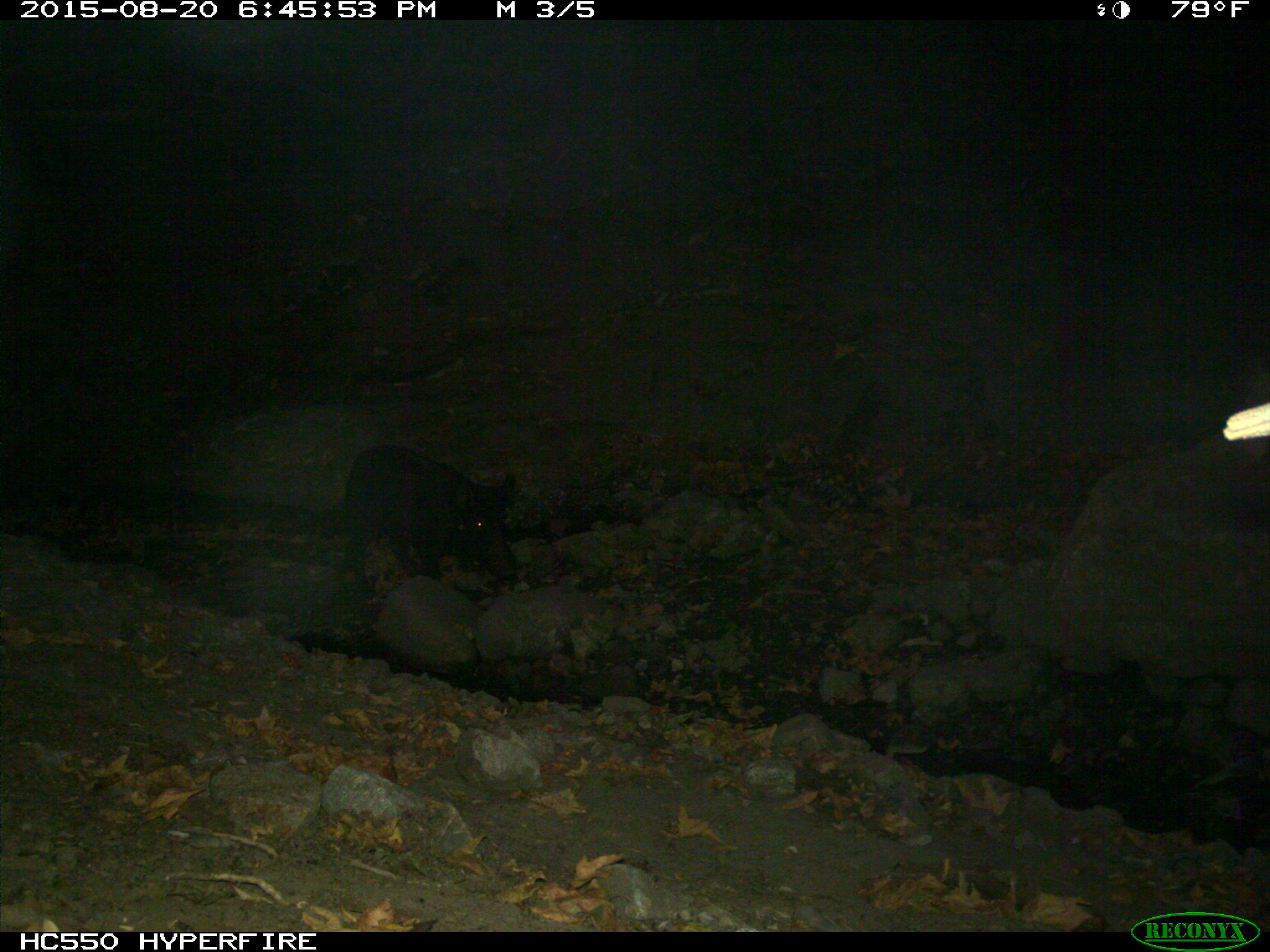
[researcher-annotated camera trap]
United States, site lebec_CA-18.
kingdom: Animalia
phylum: Chordata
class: Mammalia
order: Artiodactyla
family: Suidae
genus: Sus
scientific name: Sus scrofa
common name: wild boar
Sus scrofa (wild boar).